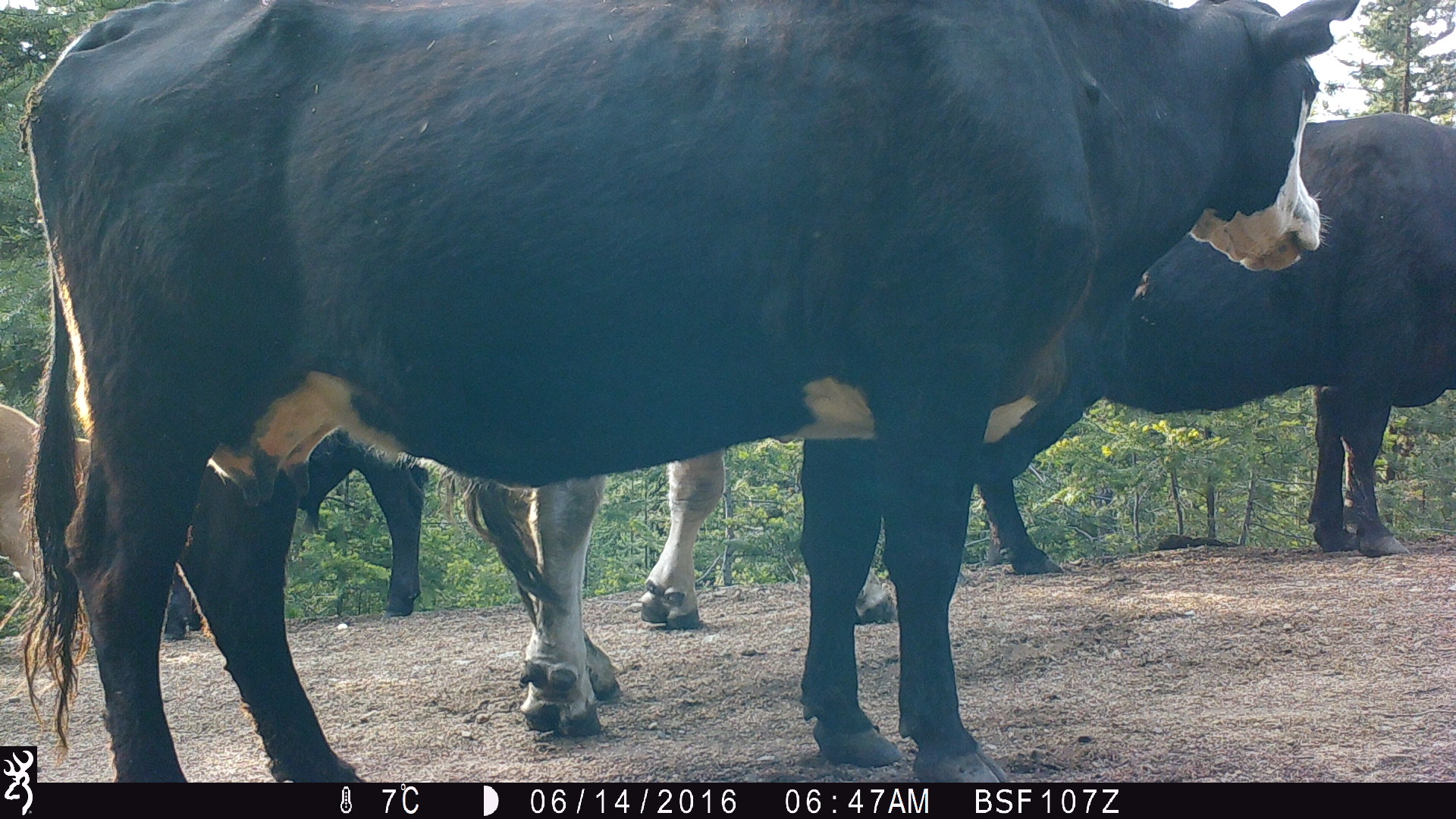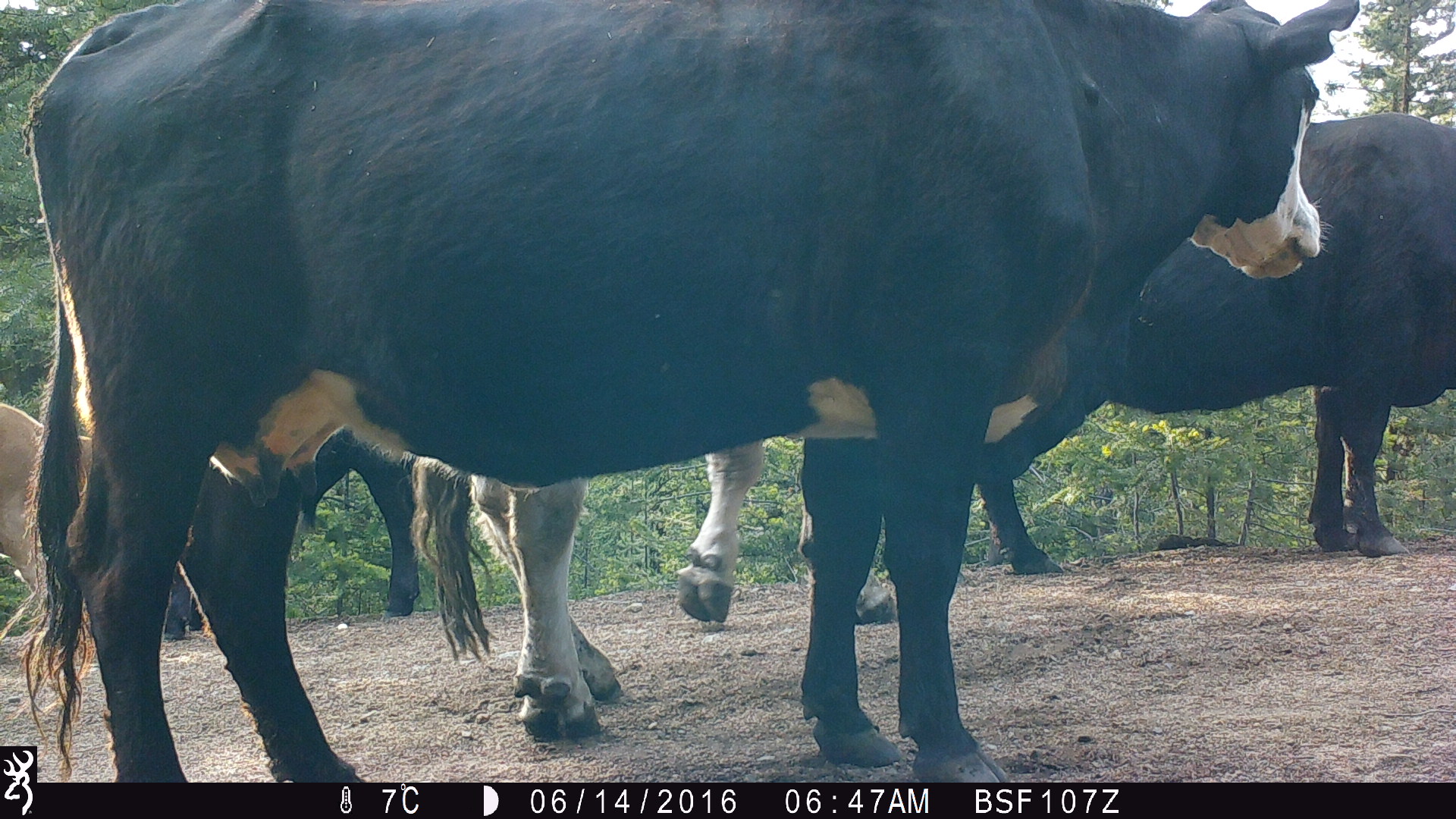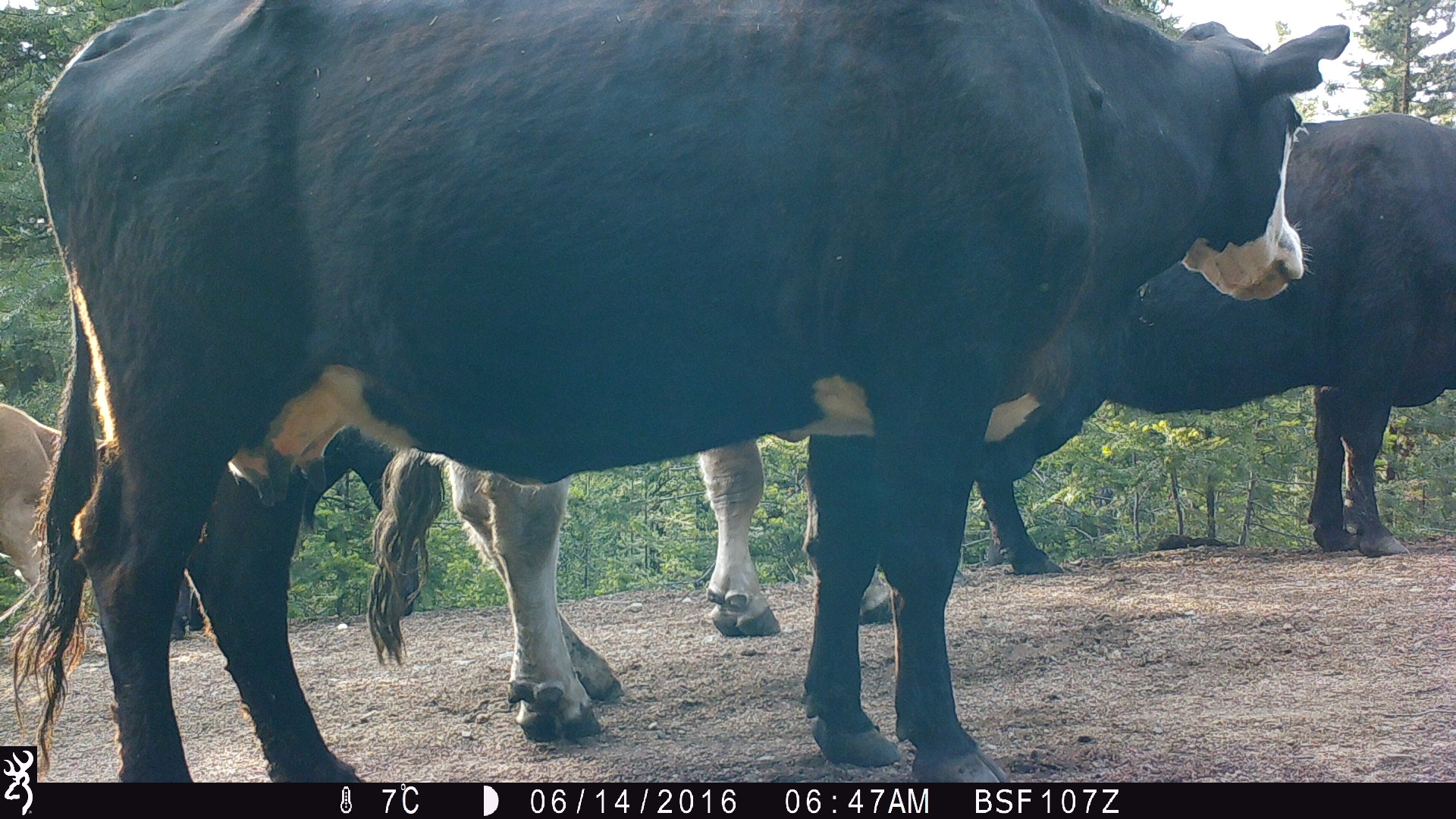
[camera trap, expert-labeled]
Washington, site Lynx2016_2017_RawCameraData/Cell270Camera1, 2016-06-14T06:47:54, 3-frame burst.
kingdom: Animalia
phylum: Chordata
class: Mammalia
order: Artiodactyla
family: Bovidae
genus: Bos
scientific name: Bos taurus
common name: domestic cattle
Domestic cattle (Bos taurus). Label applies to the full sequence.